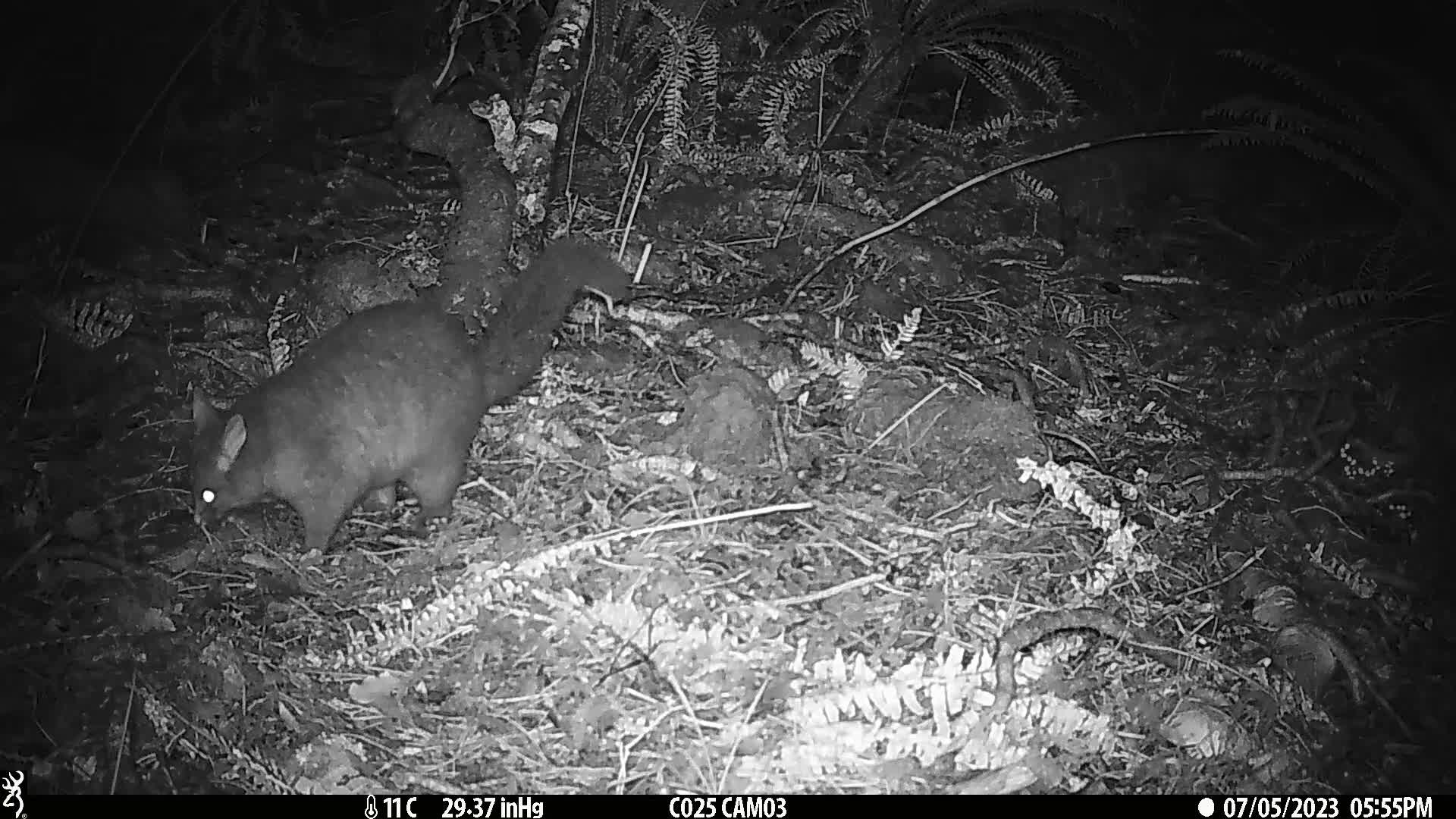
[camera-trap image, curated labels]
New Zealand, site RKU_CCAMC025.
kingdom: Animalia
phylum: Chordata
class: Mammalia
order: Diprotodontia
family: Phalangeridae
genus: Trichosurus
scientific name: Trichosurus vulpecula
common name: common brushtail possum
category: possum